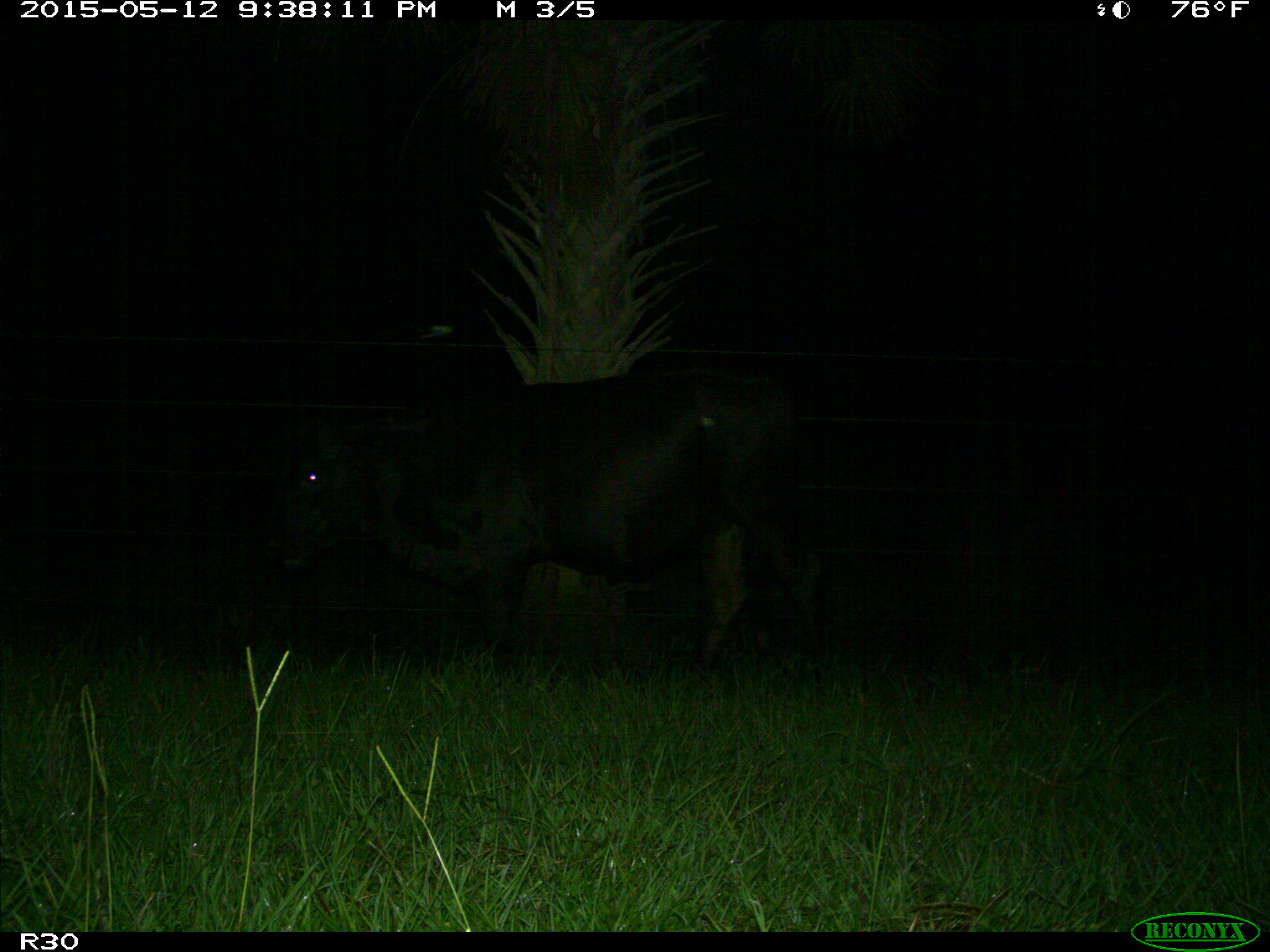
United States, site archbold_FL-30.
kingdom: Animalia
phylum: Chordata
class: Mammalia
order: Artiodactyla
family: Bovidae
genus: Bos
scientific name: Bos taurus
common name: domestic cow